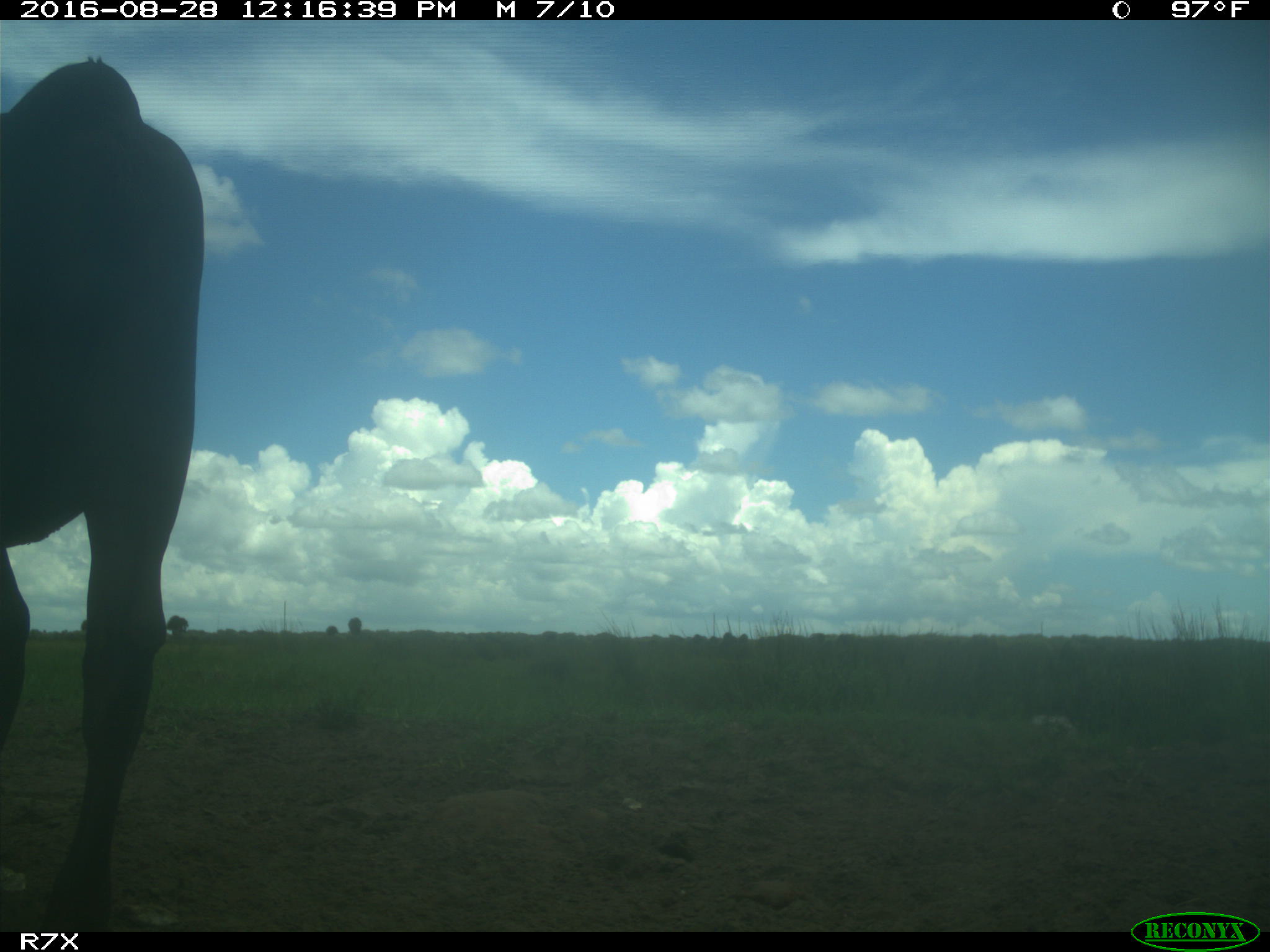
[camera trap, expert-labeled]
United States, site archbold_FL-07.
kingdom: Animalia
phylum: Chordata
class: Mammalia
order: Artiodactyla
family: Bovidae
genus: Bos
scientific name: Bos taurus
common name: domestic cow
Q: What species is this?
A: Bos taurus (domestic cow).